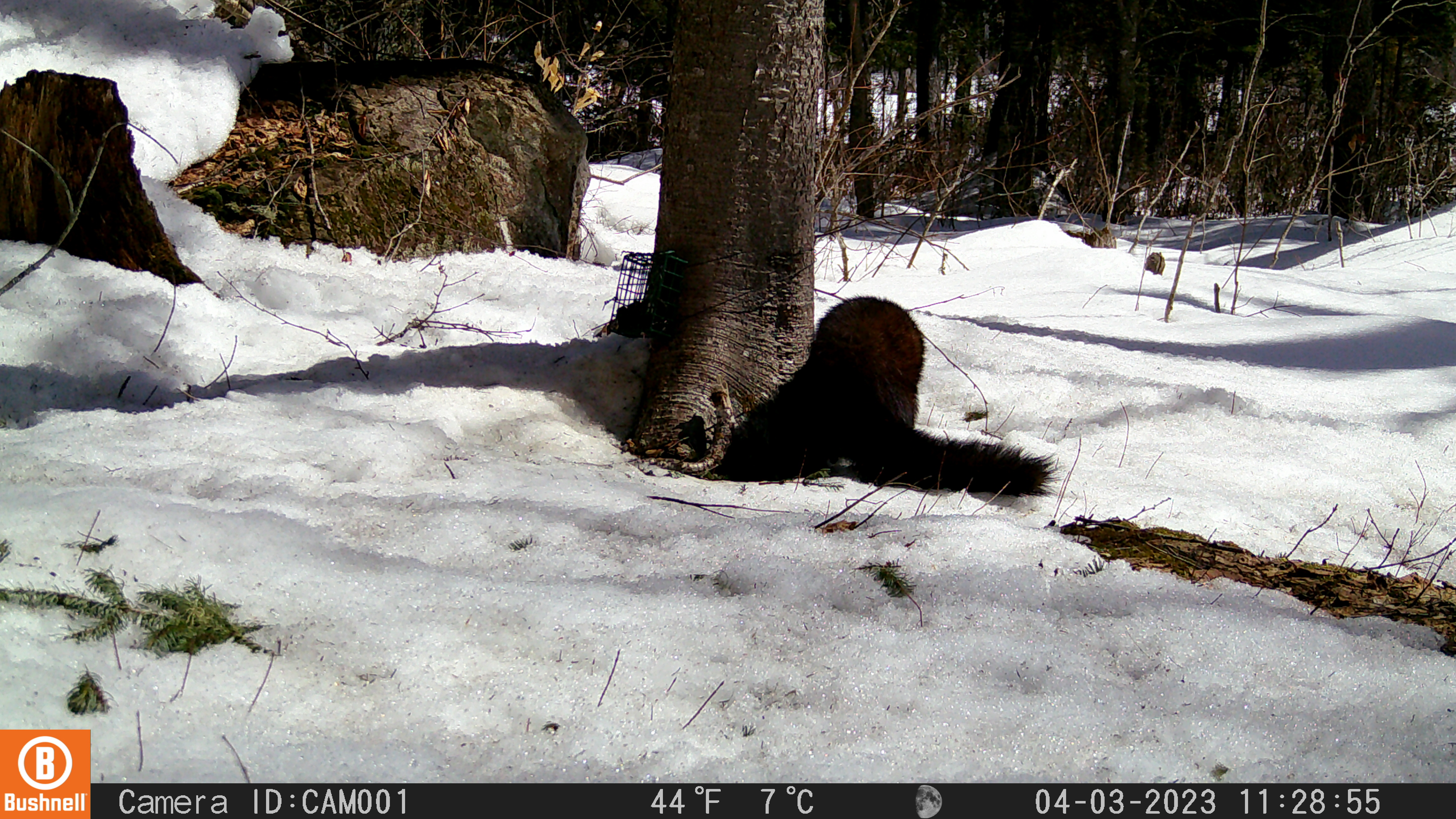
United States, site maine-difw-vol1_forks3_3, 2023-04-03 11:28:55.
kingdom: Animalia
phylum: Chordata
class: Mammalia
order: Carnivora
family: Mustelidae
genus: Pekania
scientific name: Pekania pennanti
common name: fisher